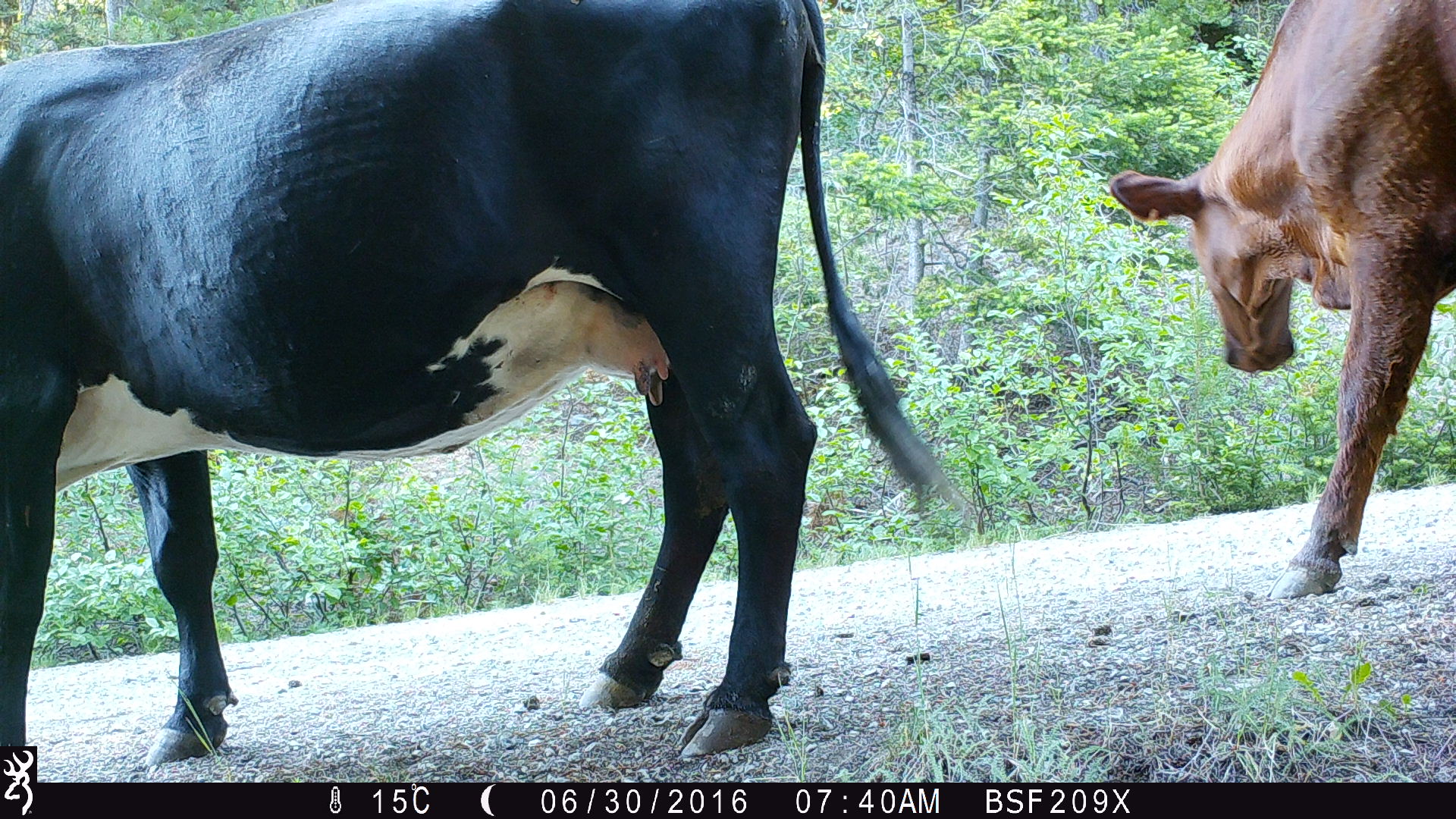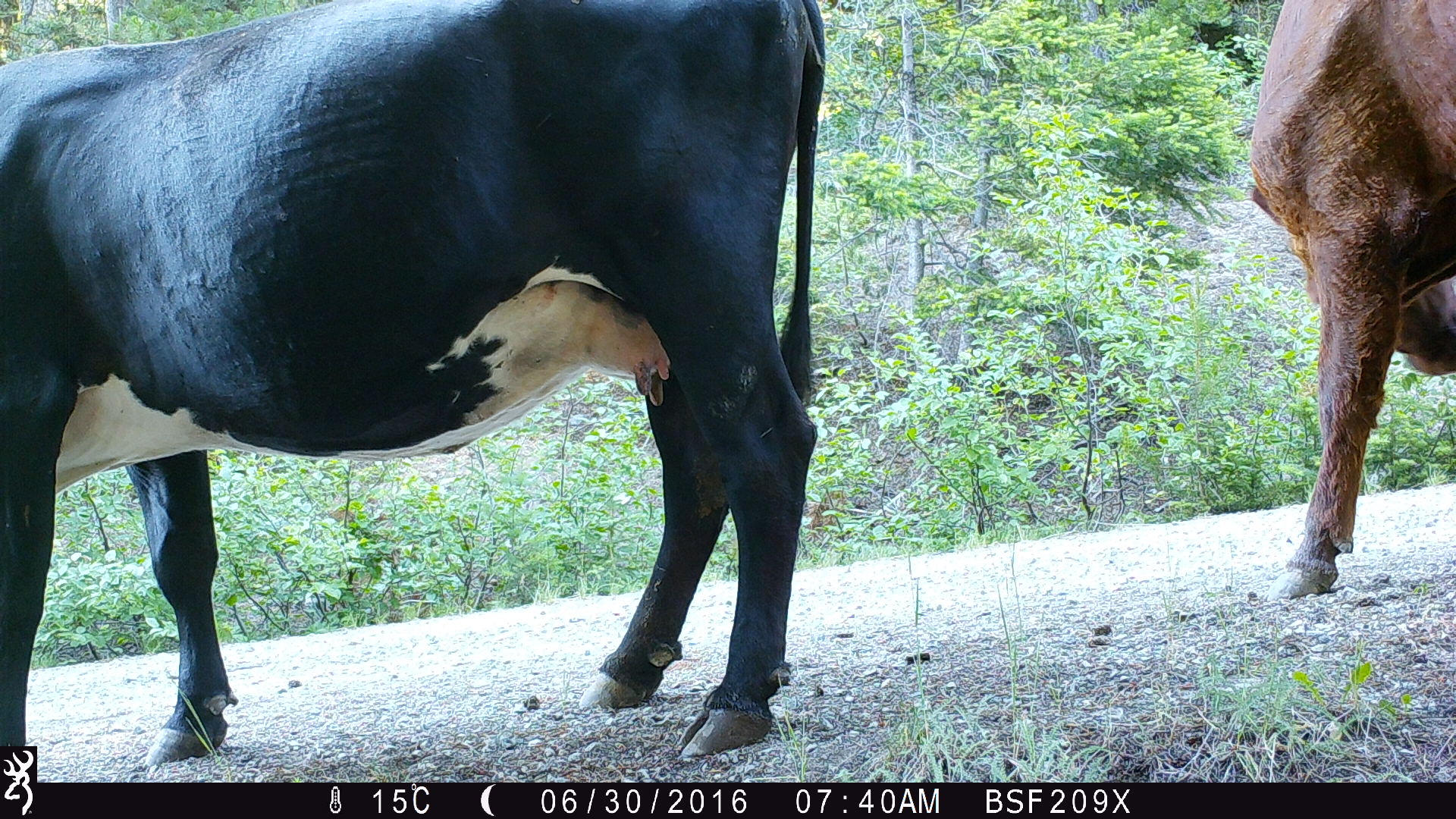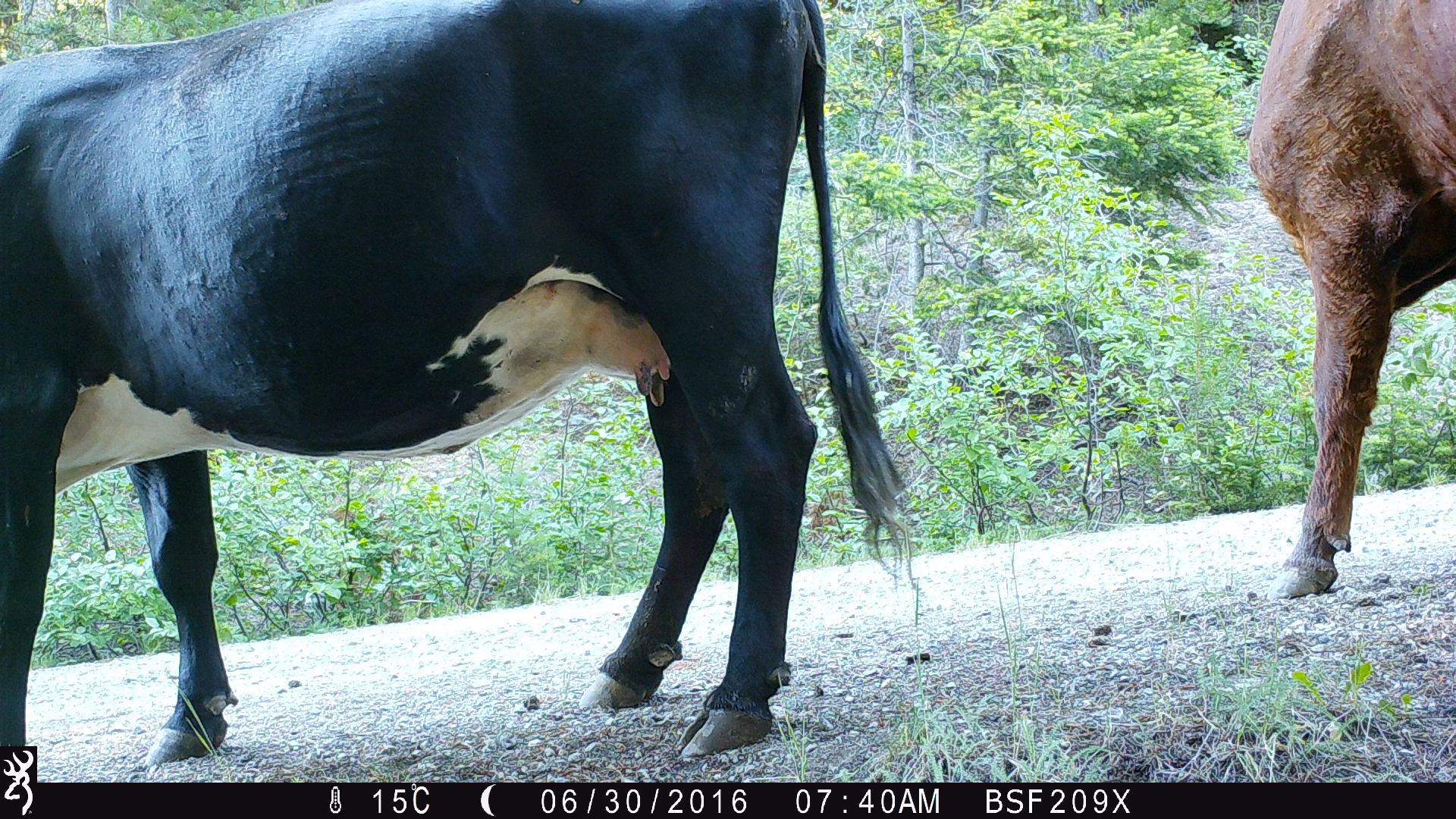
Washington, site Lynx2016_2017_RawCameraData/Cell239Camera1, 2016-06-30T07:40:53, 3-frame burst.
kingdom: Animalia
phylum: Chordata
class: Mammalia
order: Artiodactyla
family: Bovidae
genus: Bos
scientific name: Bos taurus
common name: domestic cattle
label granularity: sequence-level